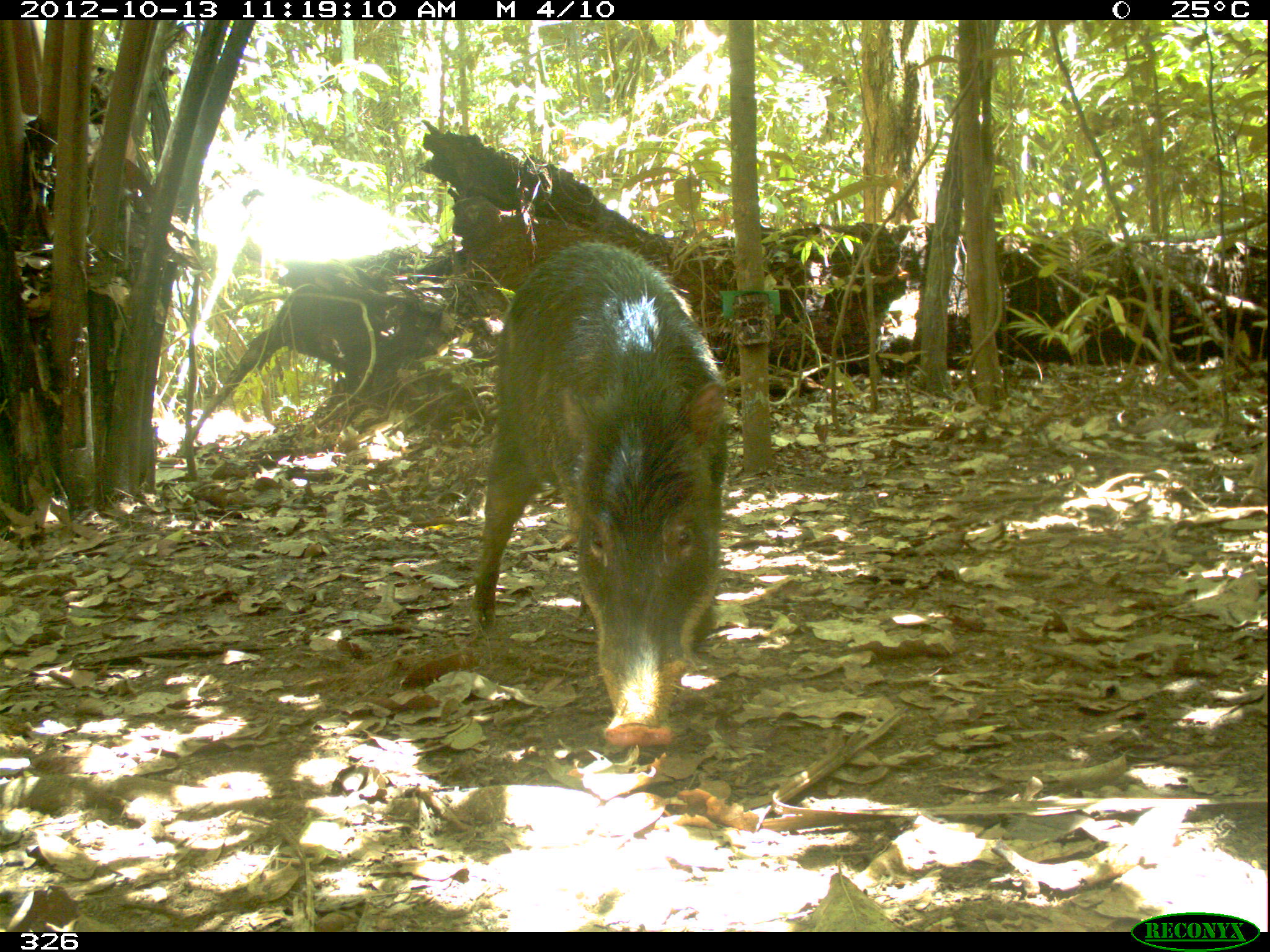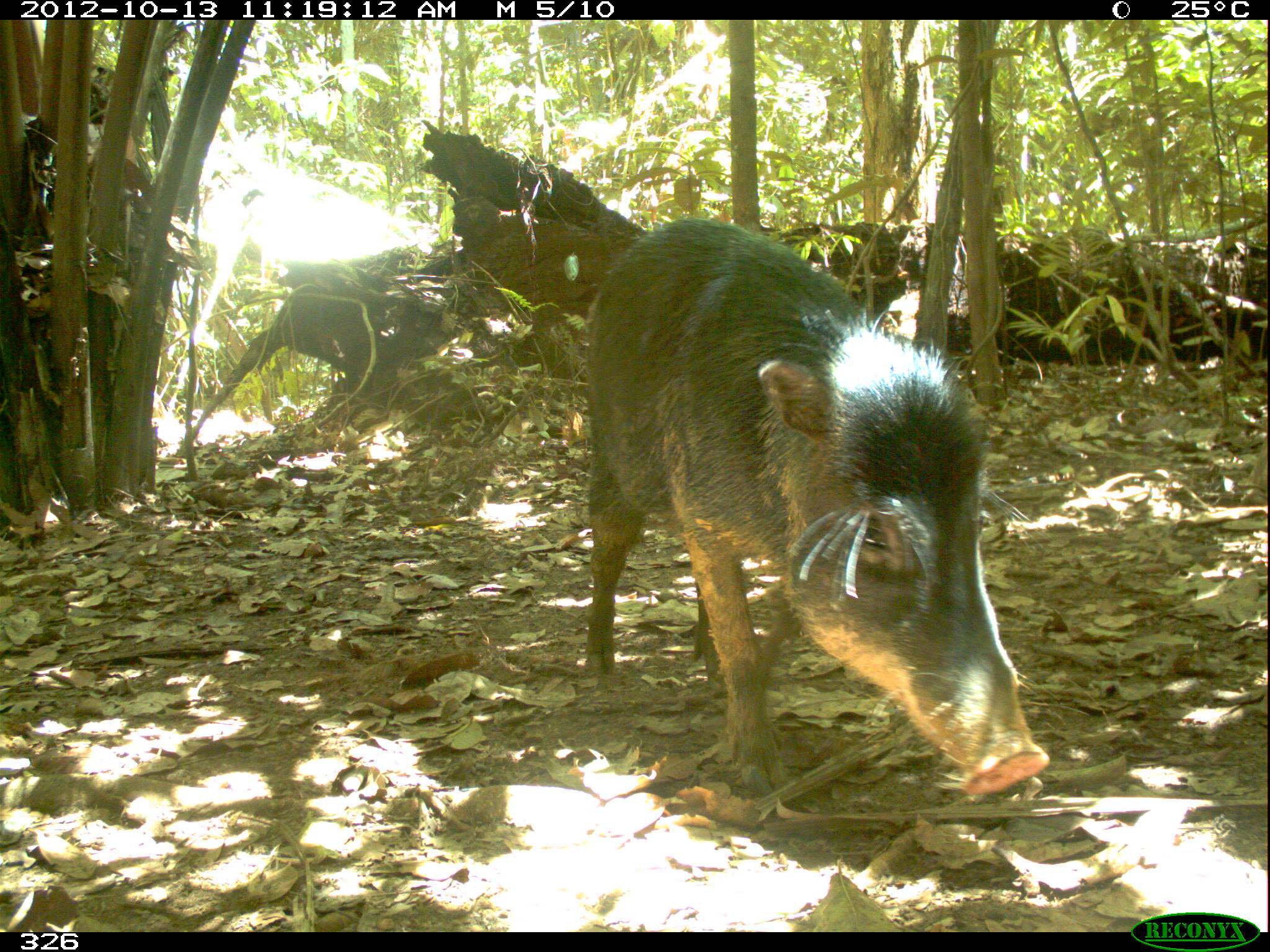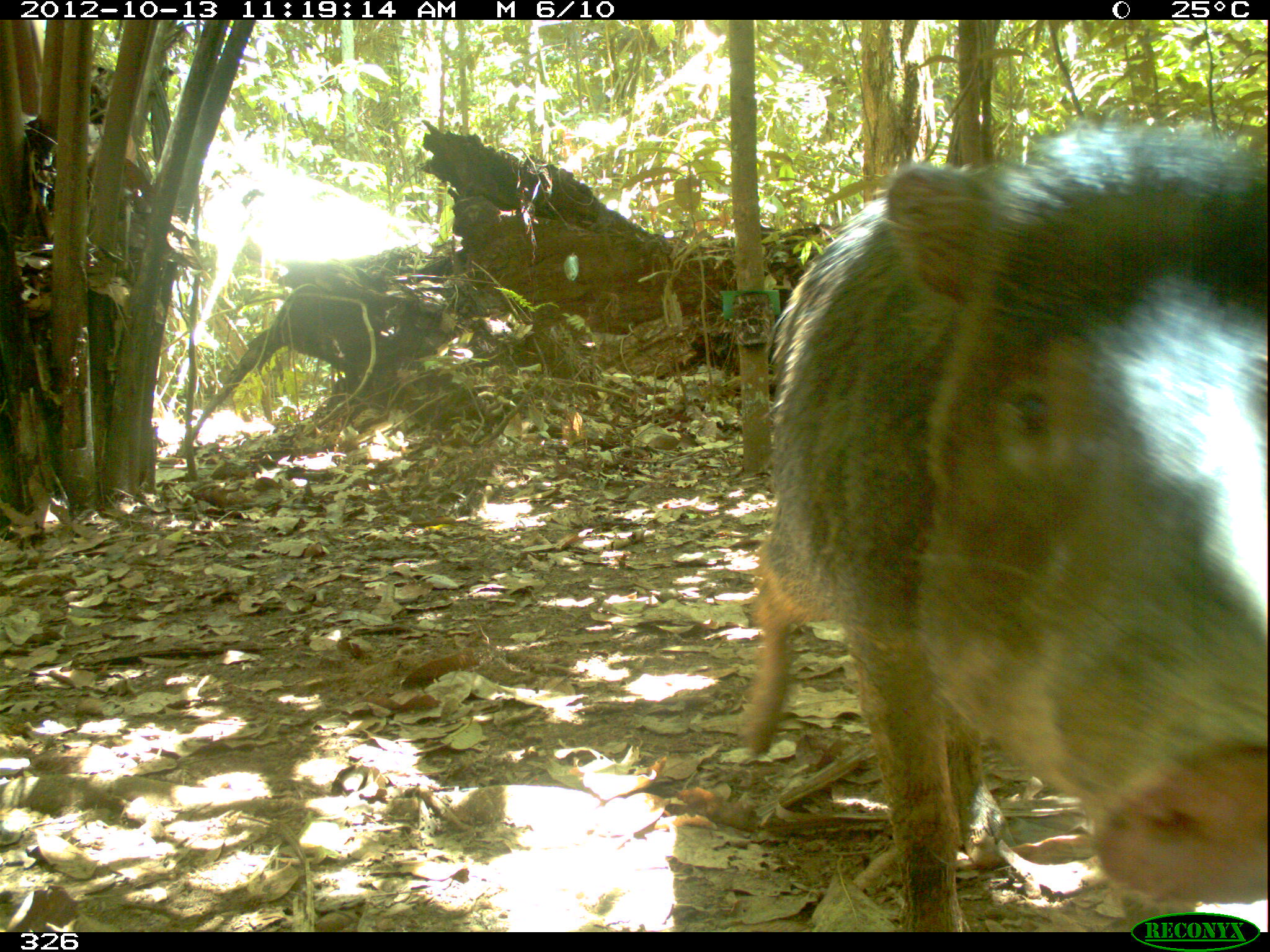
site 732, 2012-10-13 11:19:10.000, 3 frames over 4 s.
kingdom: Animalia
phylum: Chordata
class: Mammalia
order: Artiodactyla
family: Tayassuidae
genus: Tayassu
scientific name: Tayassu pecari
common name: white-lipped peccary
Tayassu pecari (white-lipped peccary).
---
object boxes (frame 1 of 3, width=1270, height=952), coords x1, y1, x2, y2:
tayassu pecari: 467, 241, 732, 748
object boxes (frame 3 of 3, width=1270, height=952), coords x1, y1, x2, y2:
tayassu pecari: 740, 131, 1265, 932